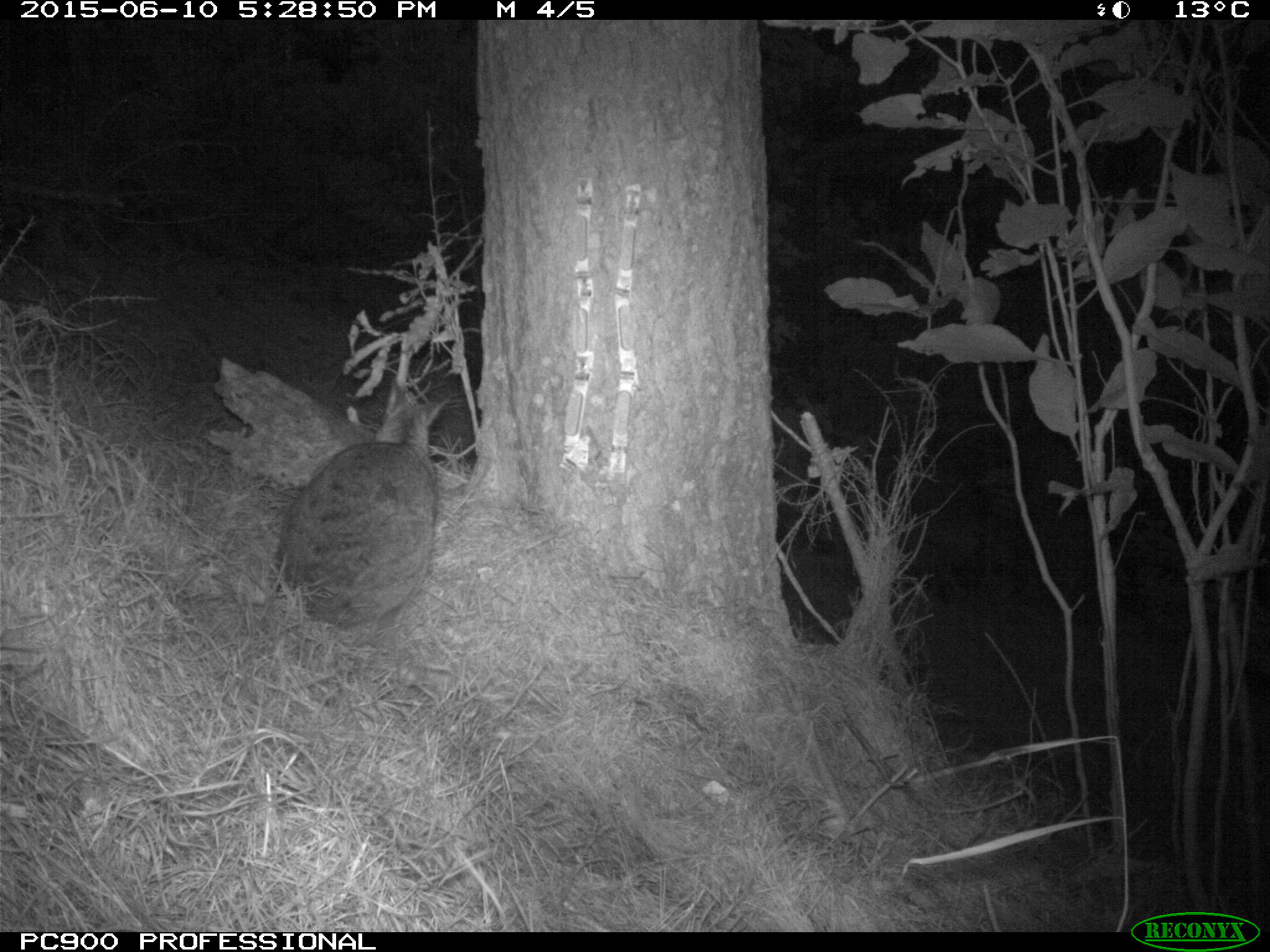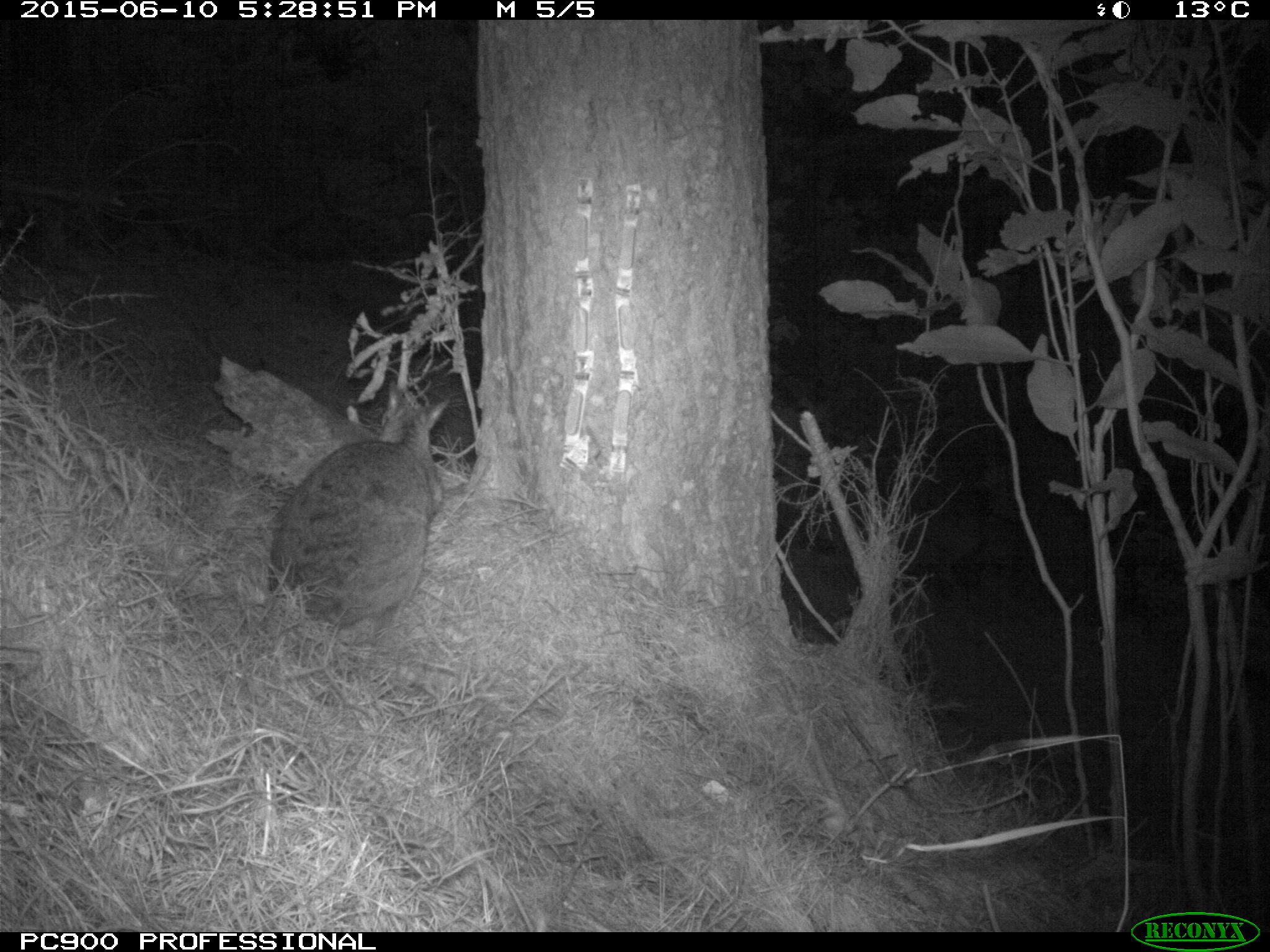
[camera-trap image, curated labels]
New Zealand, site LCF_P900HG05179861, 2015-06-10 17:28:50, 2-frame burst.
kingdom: Animalia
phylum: Chordata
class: Mammalia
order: Diprotodontia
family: Macropodidae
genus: Notamacropus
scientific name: Notamacropus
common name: wallaby